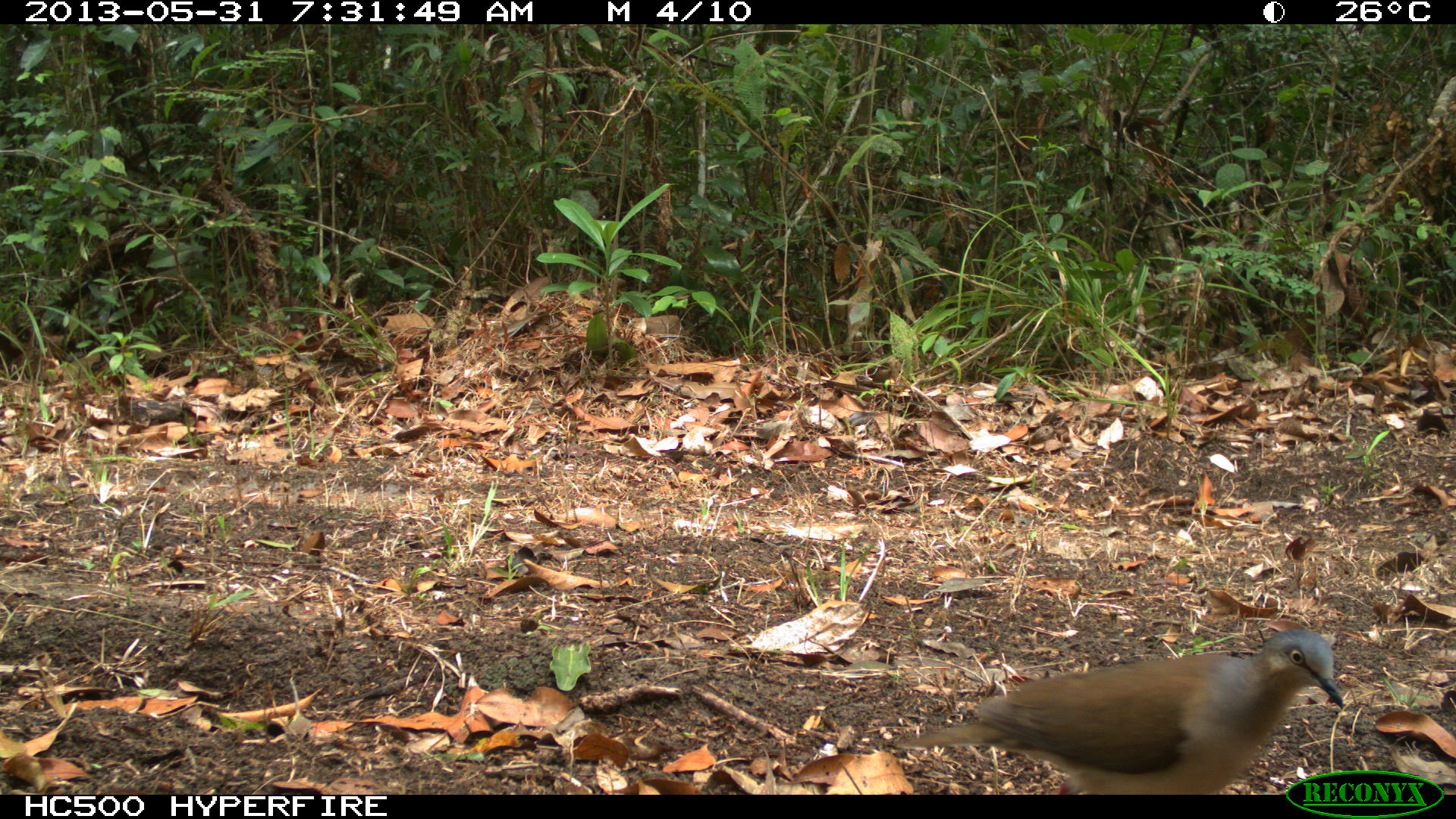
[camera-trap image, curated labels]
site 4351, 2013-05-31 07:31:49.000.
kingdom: Animalia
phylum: Chordata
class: Aves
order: Columbiformes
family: Columbidae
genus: Leptotila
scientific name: Leptotila plumbeiceps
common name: gray-headed dove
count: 1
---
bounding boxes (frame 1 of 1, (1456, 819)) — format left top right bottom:
leptotila plumbeiceps: 890 628 1343 795